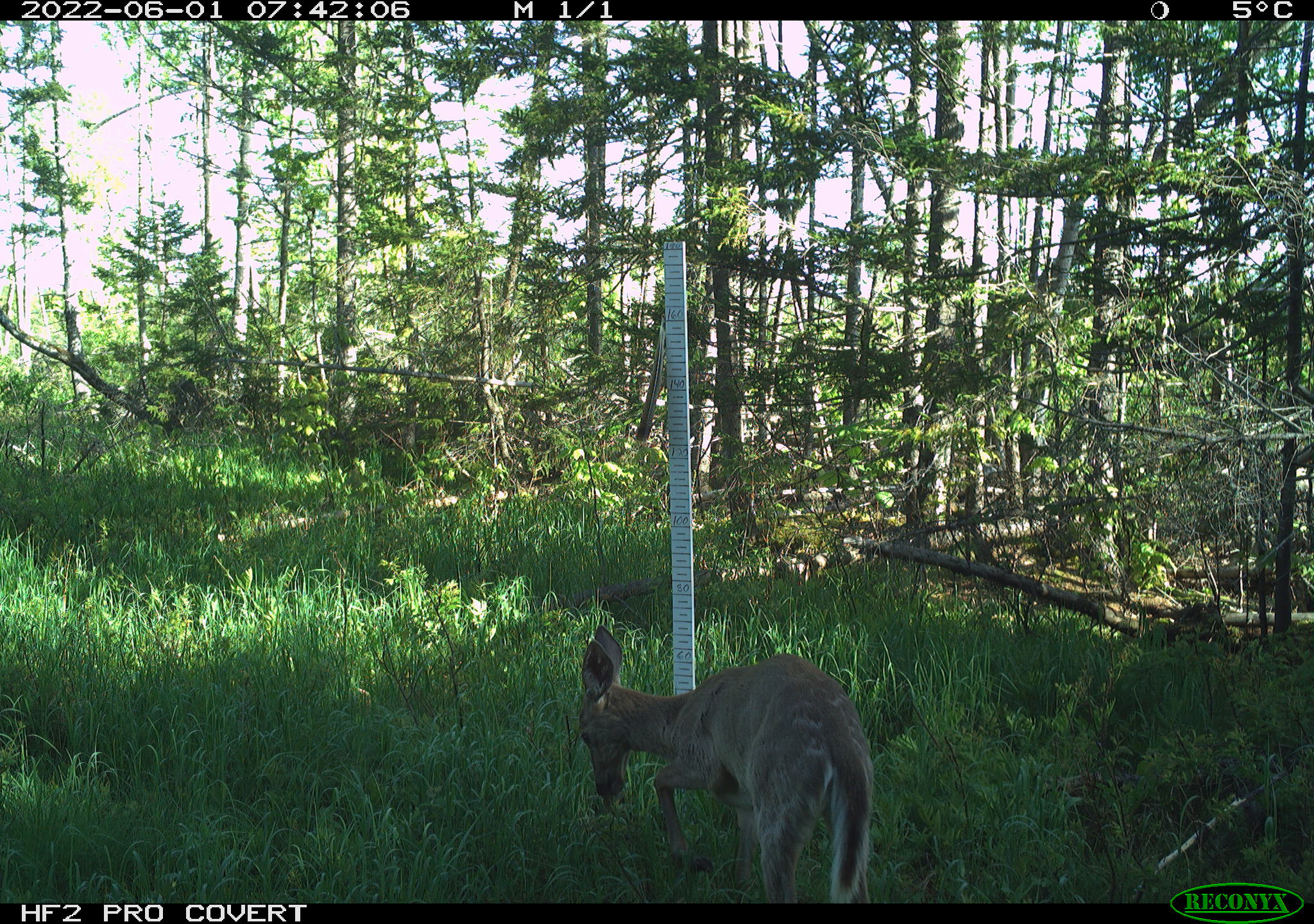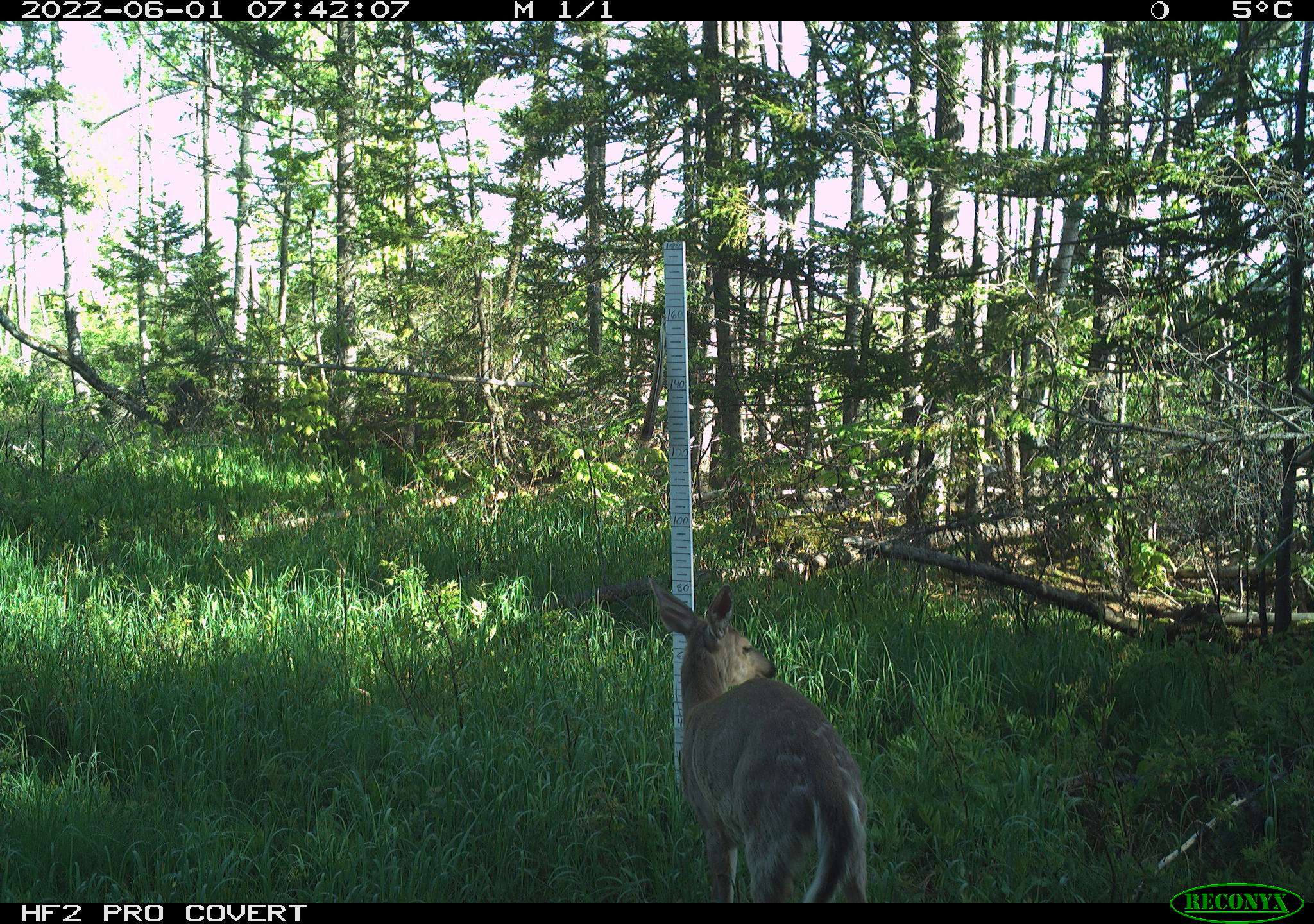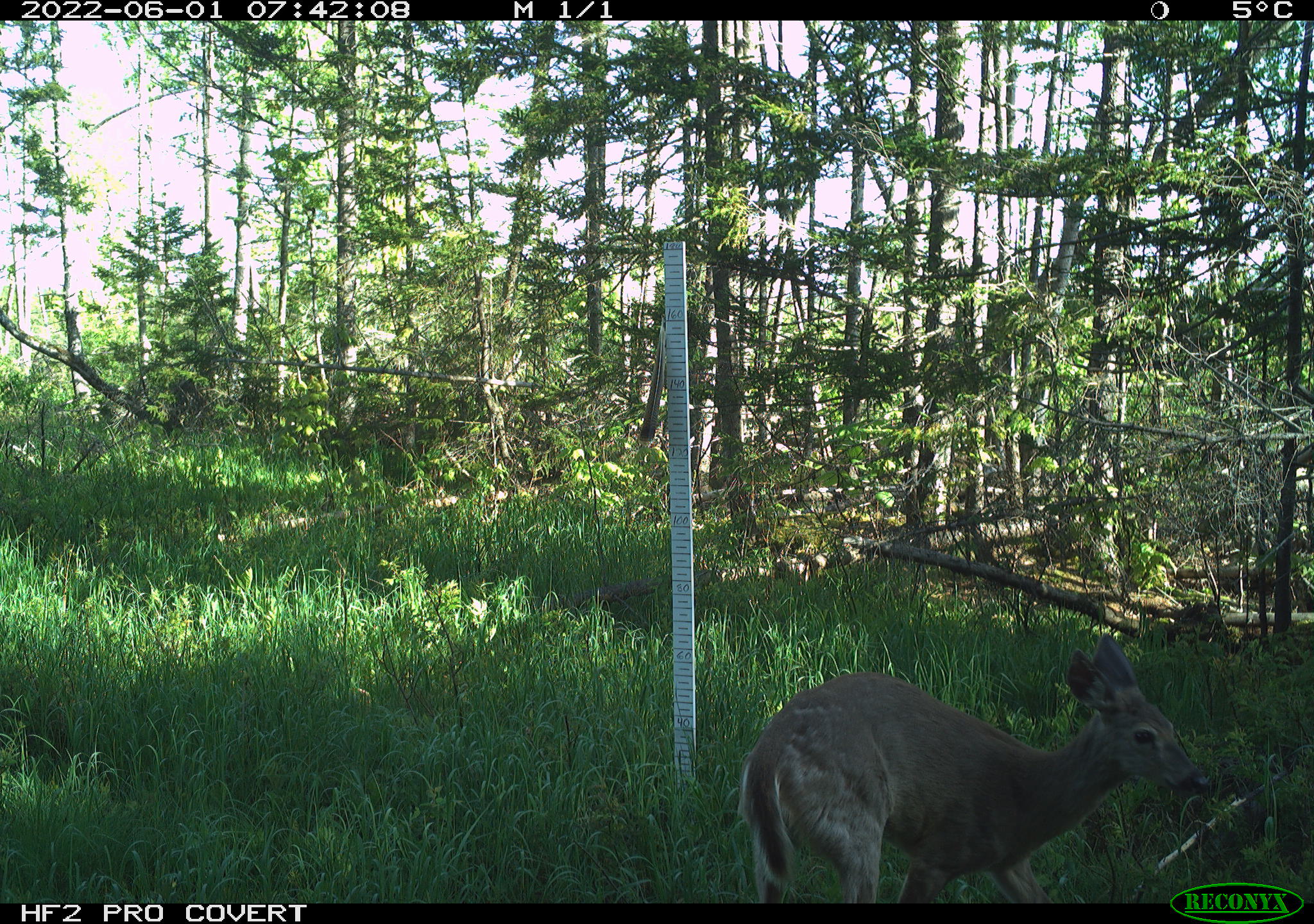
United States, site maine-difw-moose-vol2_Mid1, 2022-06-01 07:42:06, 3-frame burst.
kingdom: Animalia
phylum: Chordata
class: Mammalia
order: Artiodactyla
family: Cervidae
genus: Odocoileus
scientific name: Odocoileus virginianus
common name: white-tailed deer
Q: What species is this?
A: White-tailed deer (Odocoileus virginianus).